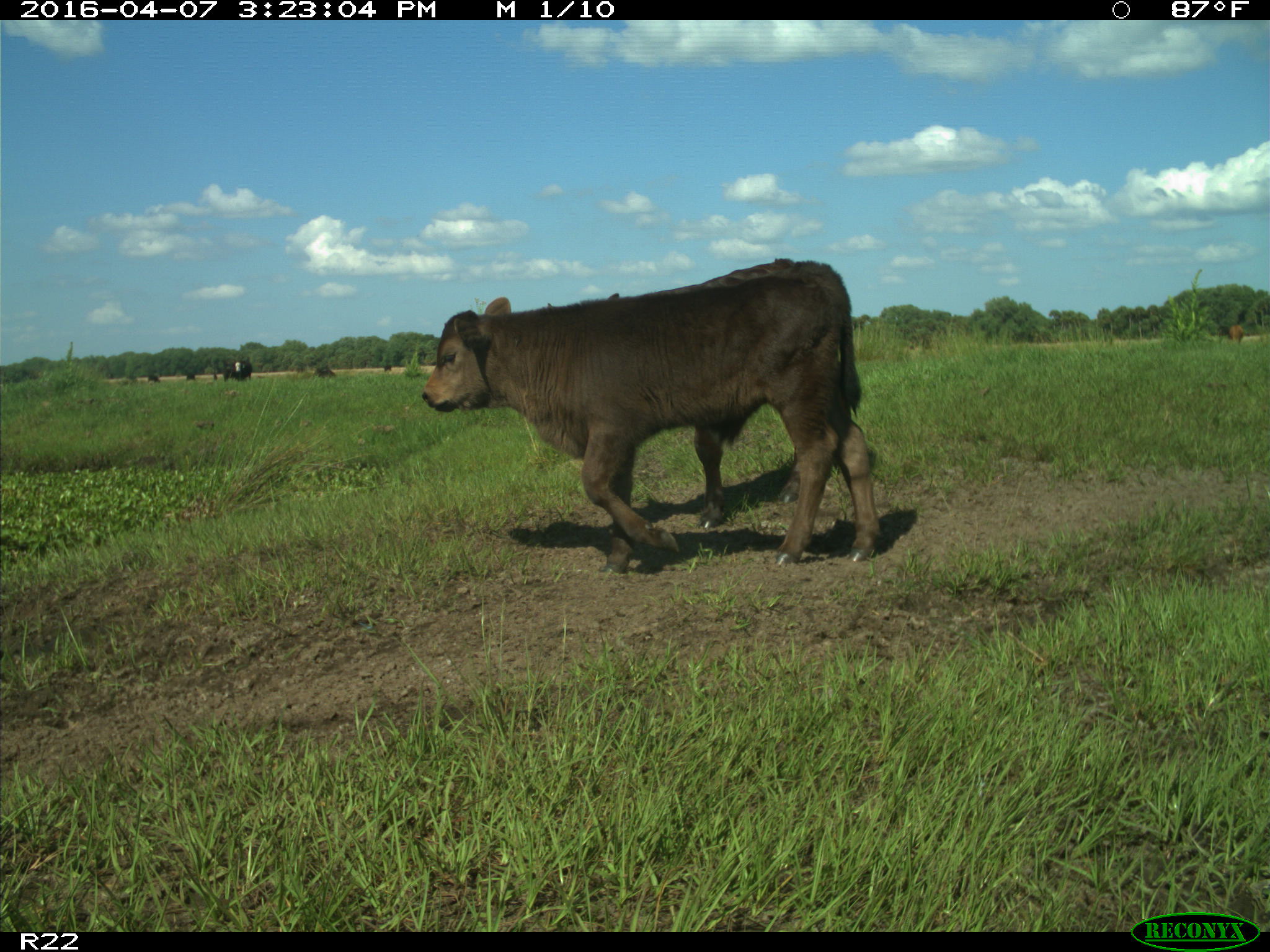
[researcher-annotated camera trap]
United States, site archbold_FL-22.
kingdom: Animalia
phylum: Chordata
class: Mammalia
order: Artiodactyla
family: Bovidae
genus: Bos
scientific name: Bos taurus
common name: domestic cow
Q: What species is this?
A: Bos taurus (domestic cow).